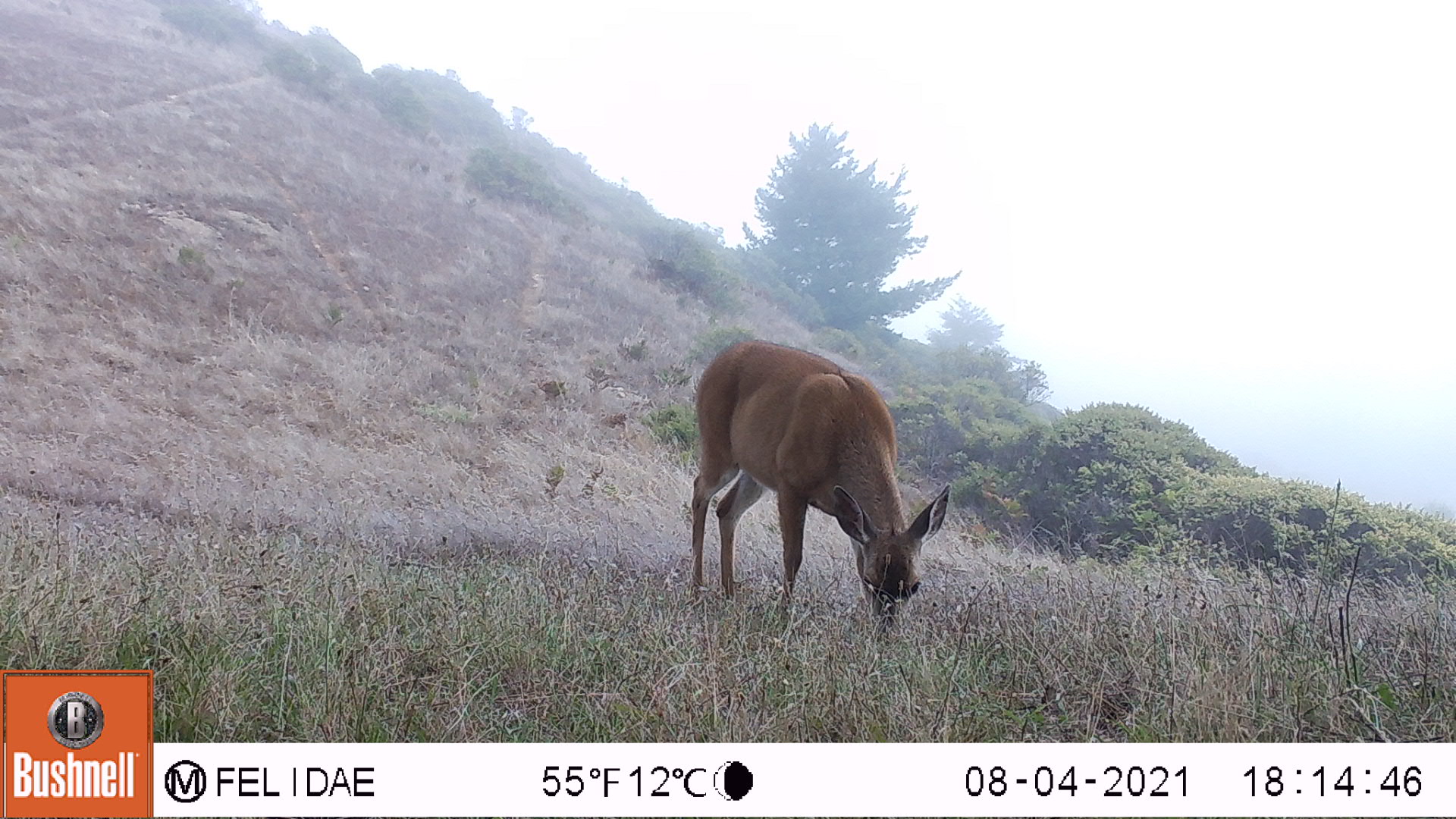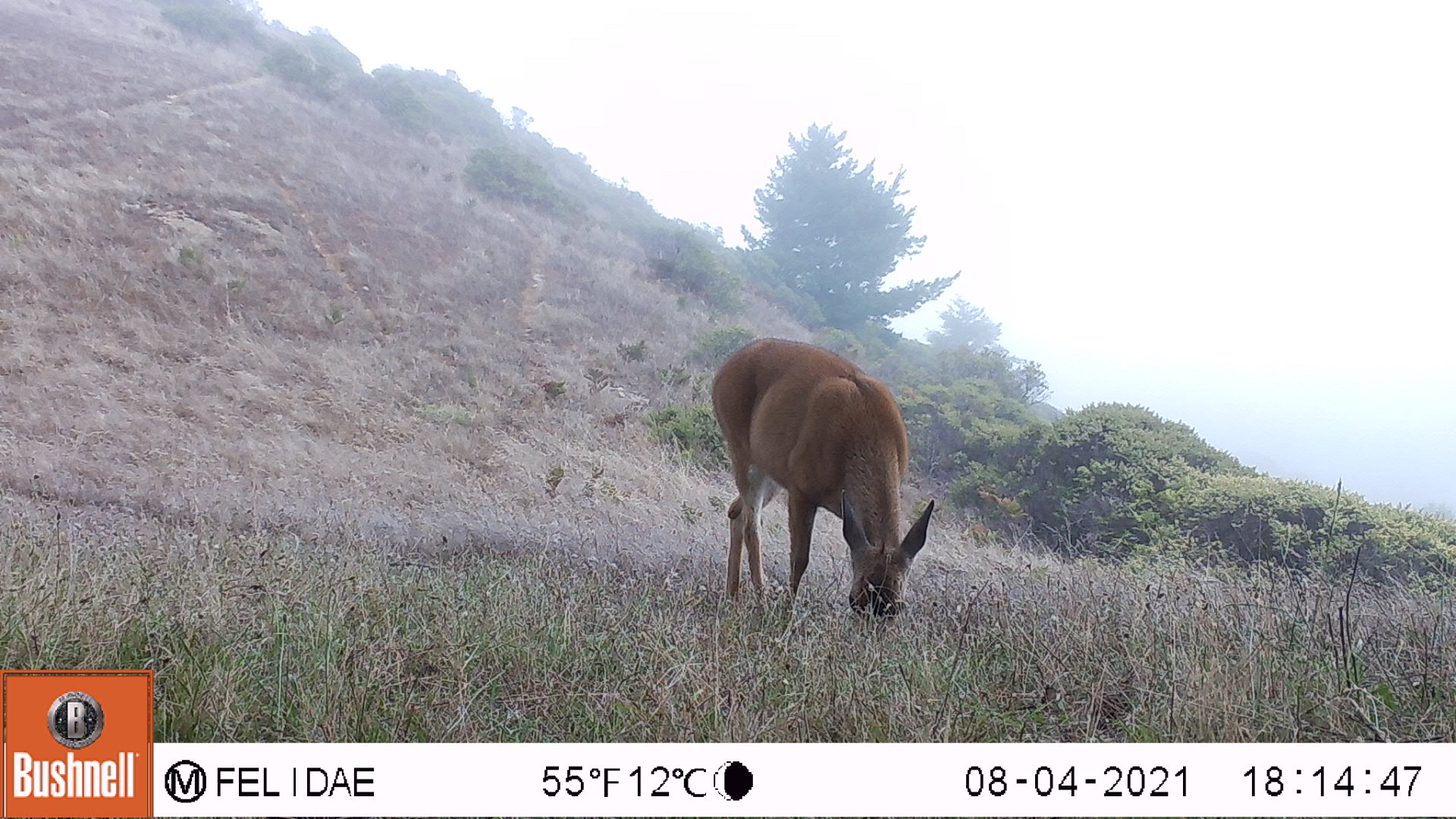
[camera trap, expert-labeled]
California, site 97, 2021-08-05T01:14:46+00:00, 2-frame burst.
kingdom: Animalia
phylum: Chordata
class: Mammalia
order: Artiodactyla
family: Cervidae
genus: Odocoileus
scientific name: Odocoileus hemionus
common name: mule deer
Mule deer (Odocoileus hemionus).